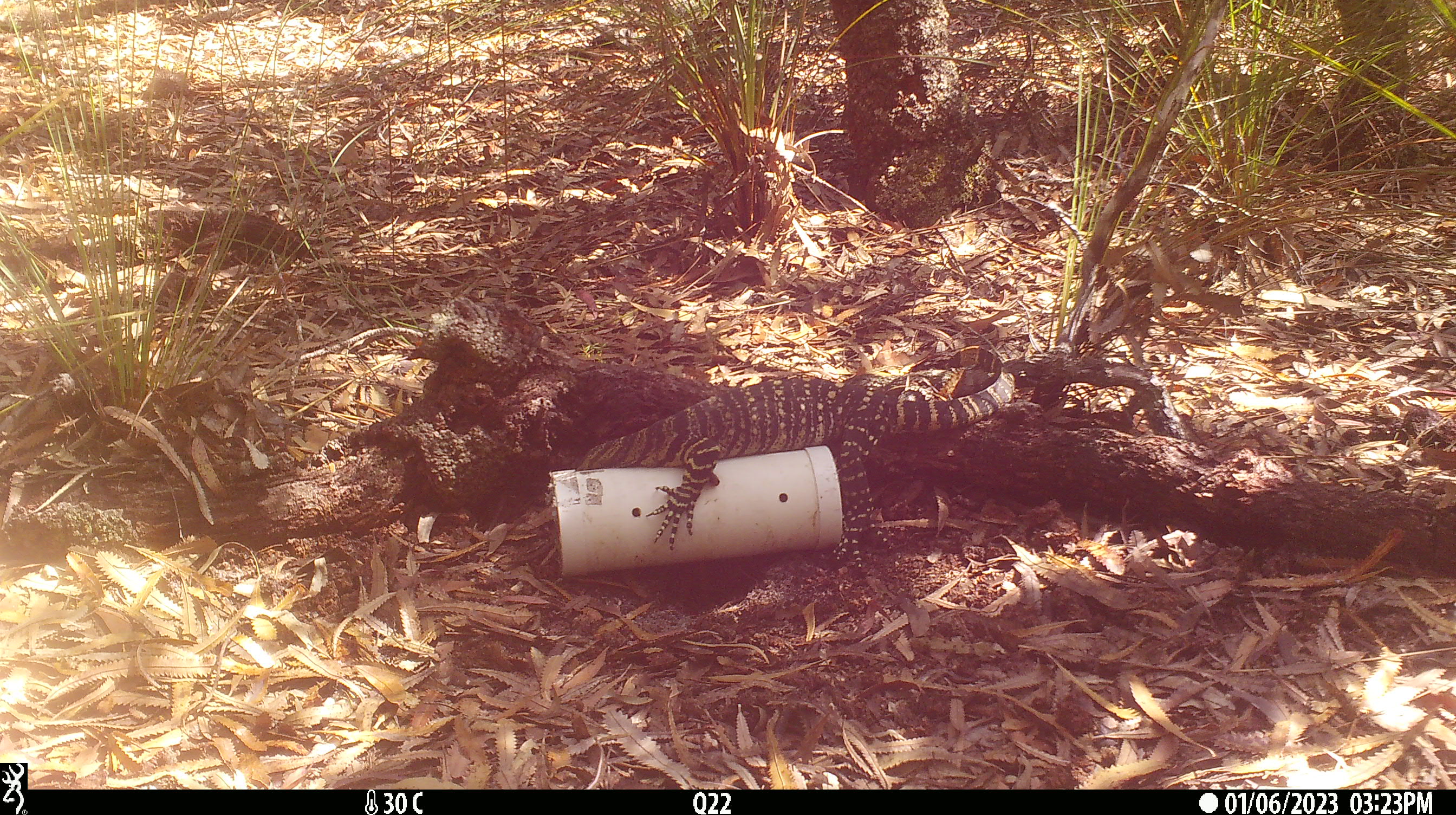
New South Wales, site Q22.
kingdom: Animalia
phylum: Chordata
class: Reptilia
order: Squamata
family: Varanidae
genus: Varanus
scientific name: Varanus varius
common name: lace monitor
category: goanna